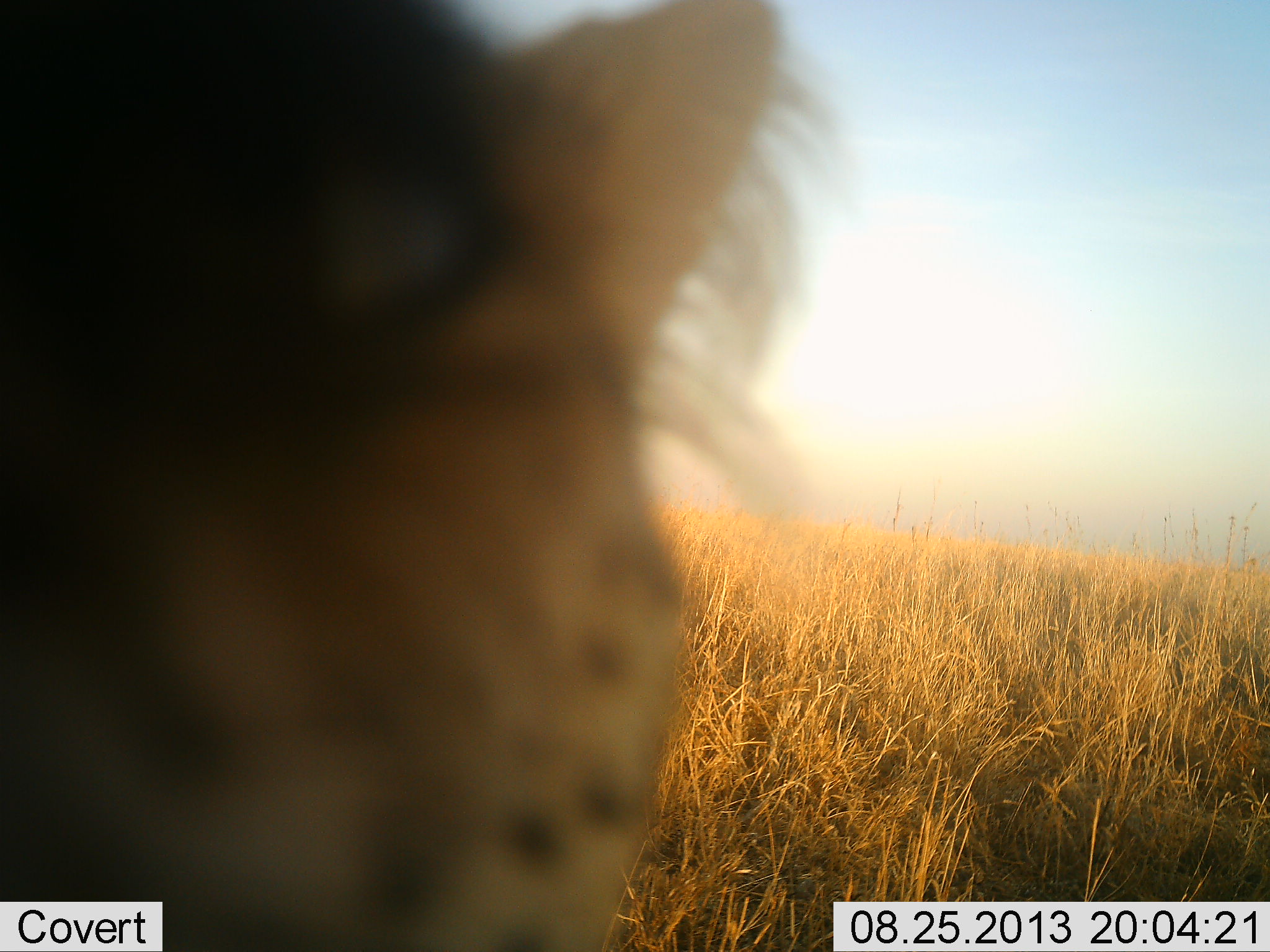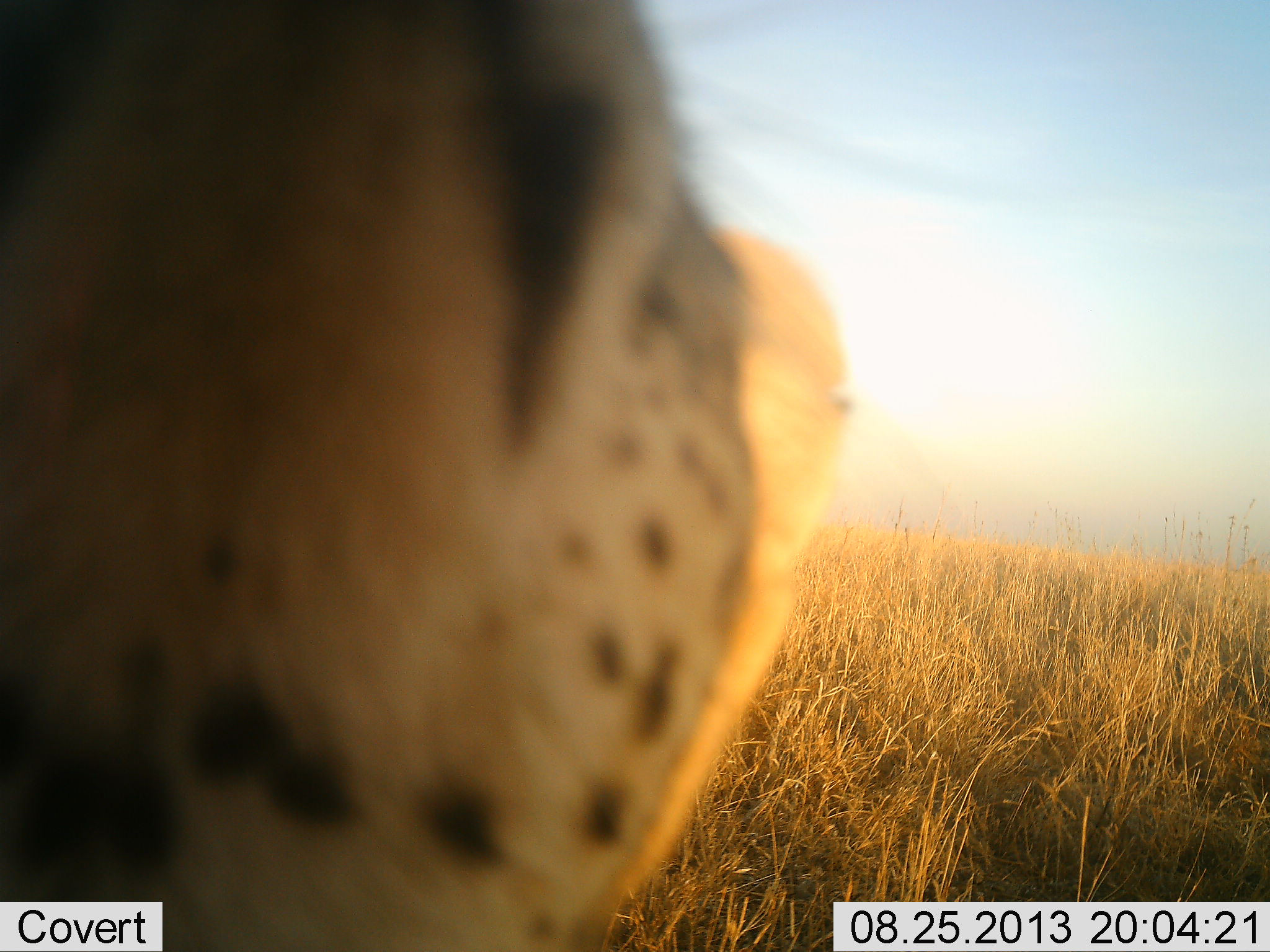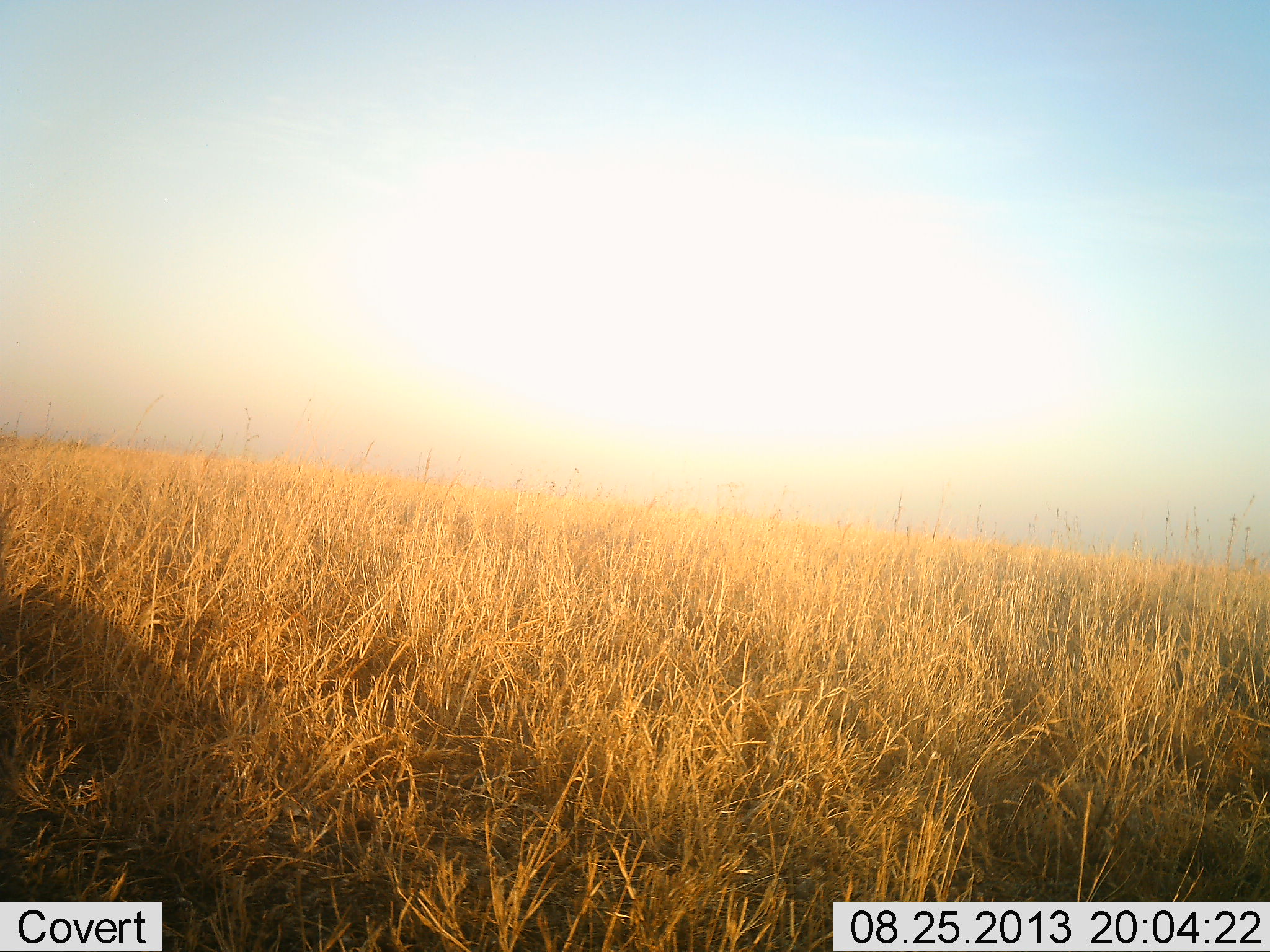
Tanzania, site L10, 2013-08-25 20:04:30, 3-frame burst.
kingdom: Animalia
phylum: Chordata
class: Mammalia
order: Carnivora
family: Felidae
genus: Acinonyx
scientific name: Acinonyx jubatus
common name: cheetah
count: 1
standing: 50%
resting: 8%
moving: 35%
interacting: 12%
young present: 0%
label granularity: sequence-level